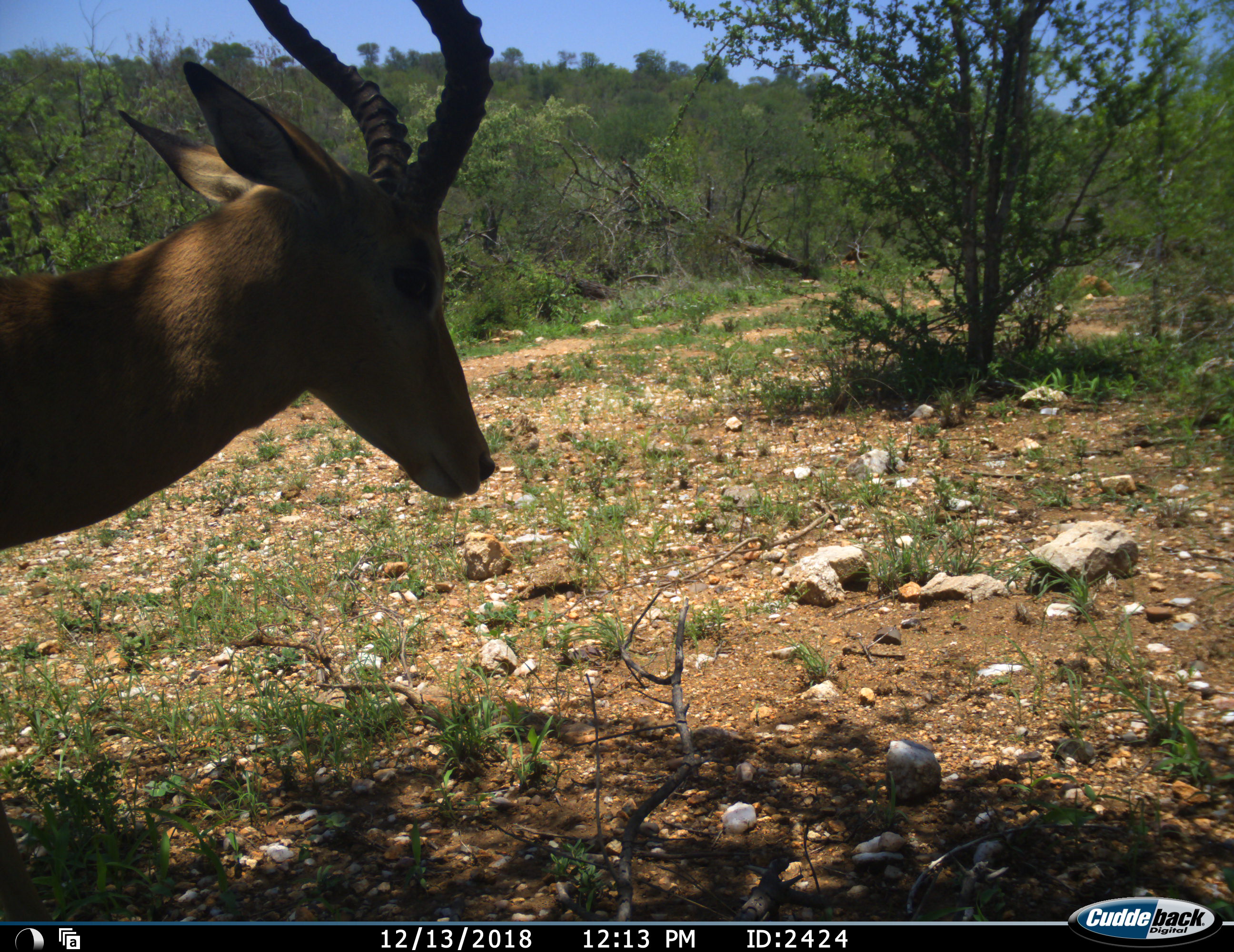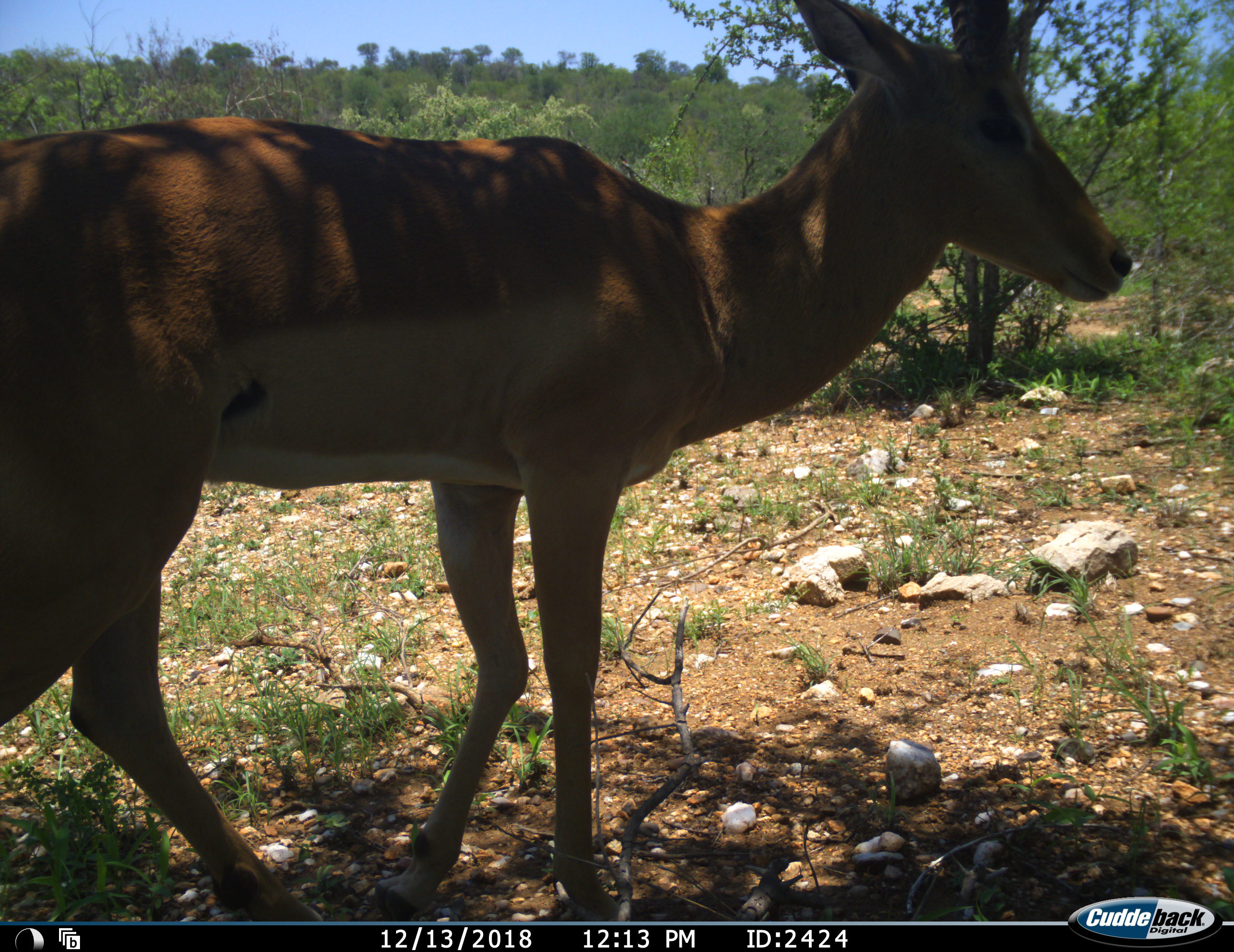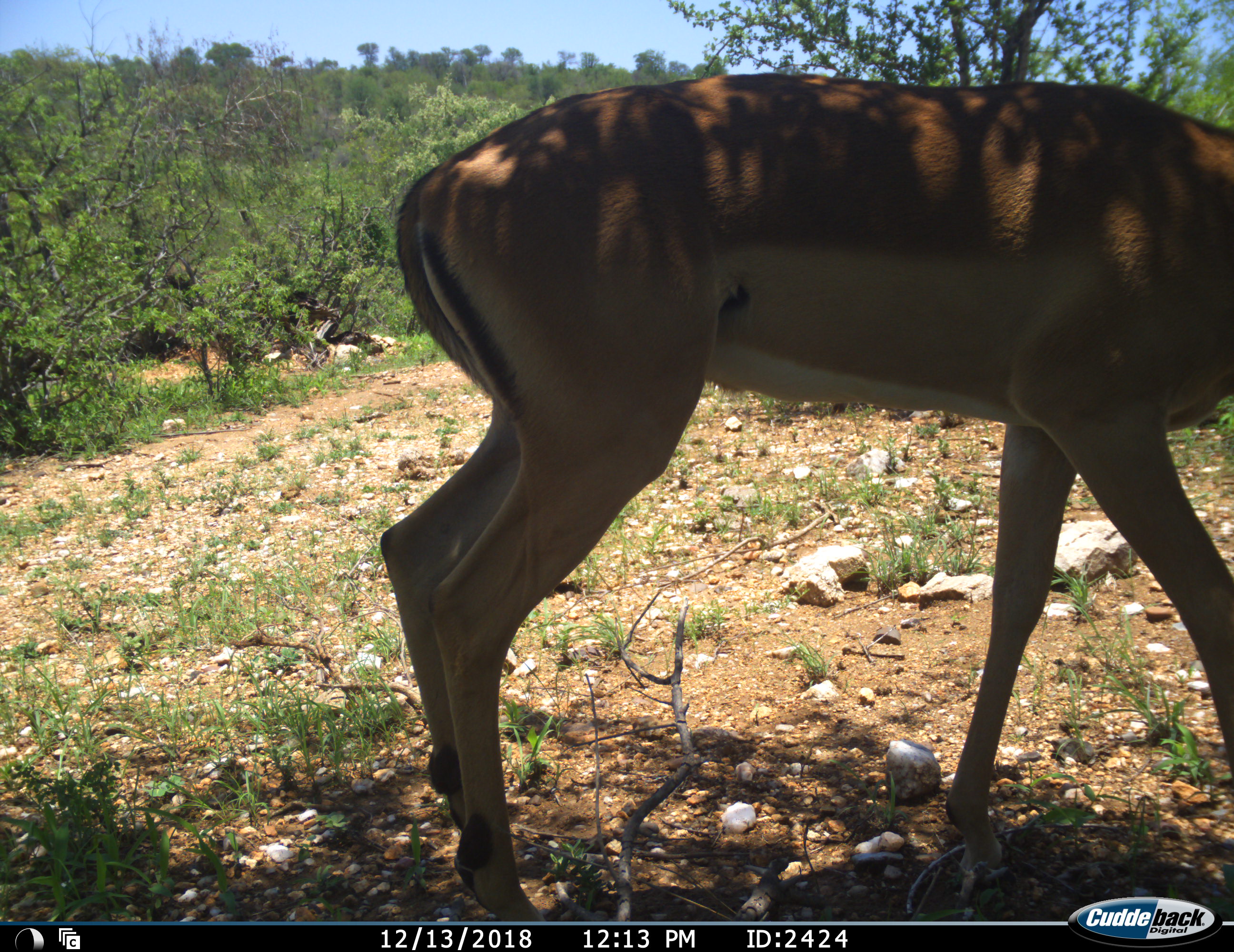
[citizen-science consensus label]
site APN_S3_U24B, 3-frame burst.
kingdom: Animalia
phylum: Chordata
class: Mammalia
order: Artiodactyla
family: Bovidae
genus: Aepyceros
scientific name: Aepyceros melampus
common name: impala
Impala (Aepyceros melampus), count 1. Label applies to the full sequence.